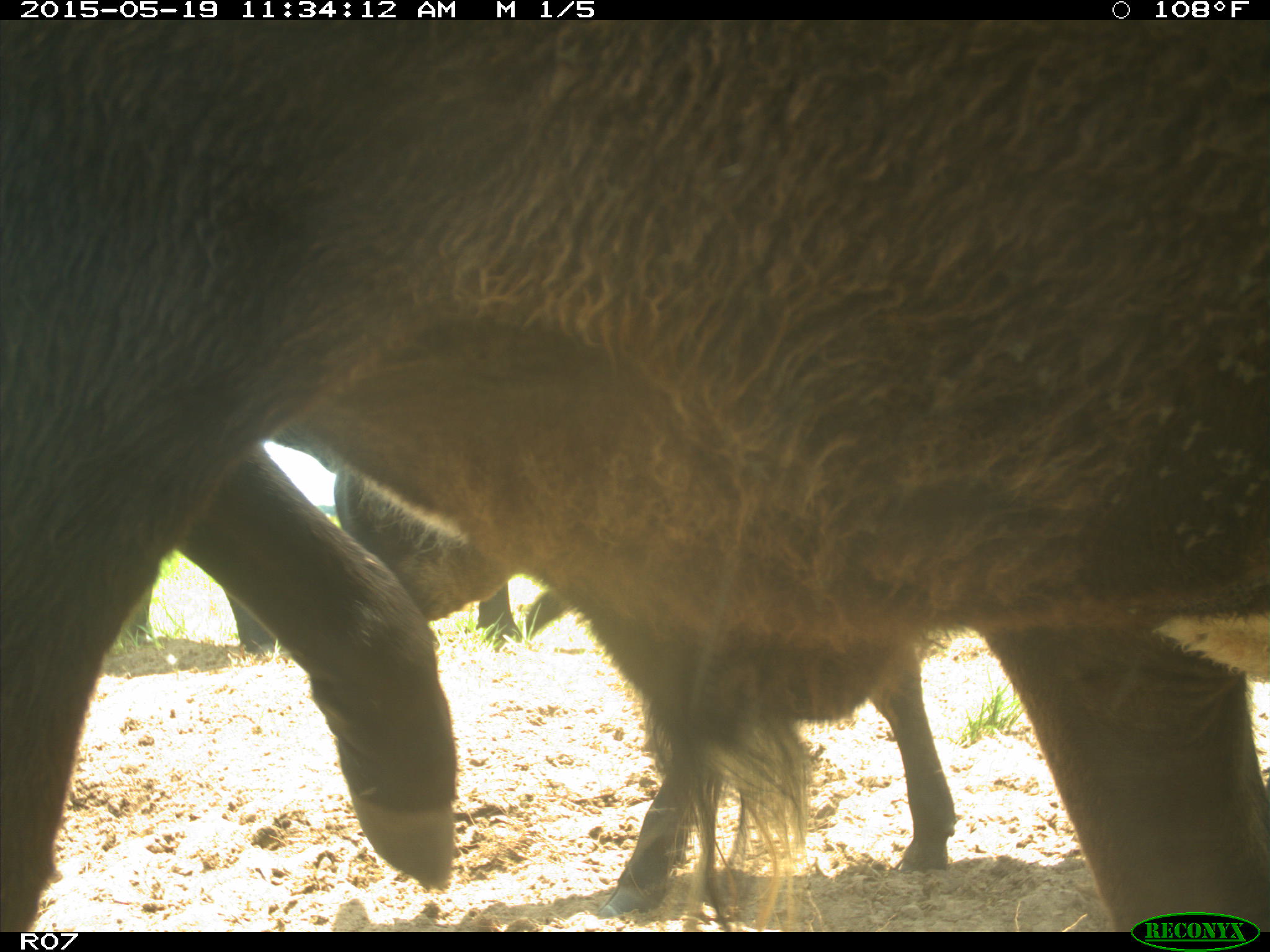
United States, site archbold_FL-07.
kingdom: Animalia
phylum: Chordata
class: Mammalia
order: Artiodactyla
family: Bovidae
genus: Bos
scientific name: Bos taurus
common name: domestic cow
Bos taurus (domestic cow).